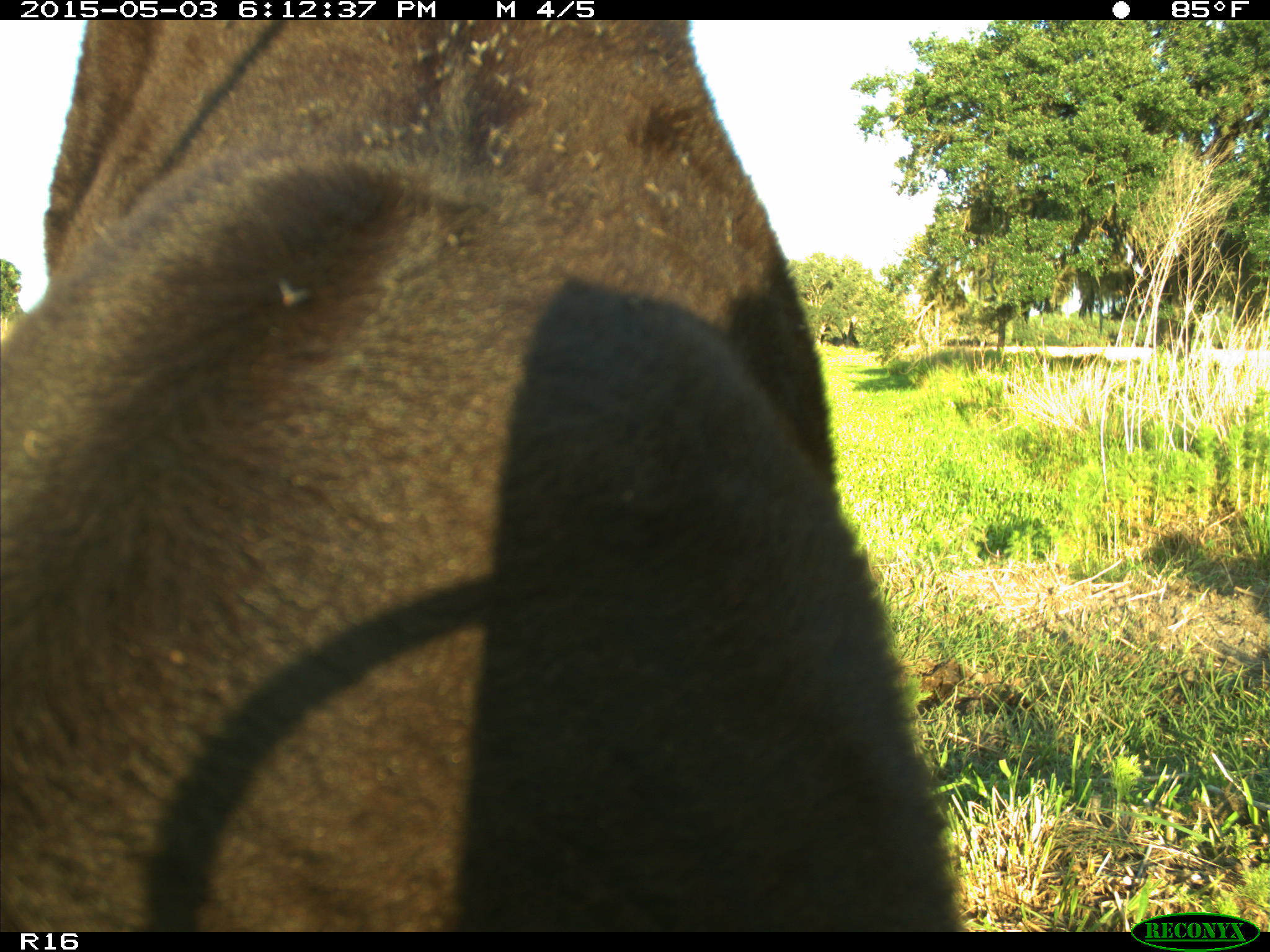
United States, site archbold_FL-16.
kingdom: Animalia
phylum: Chordata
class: Mammalia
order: Artiodactyla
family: Bovidae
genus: Bos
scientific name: Bos taurus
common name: domestic cow